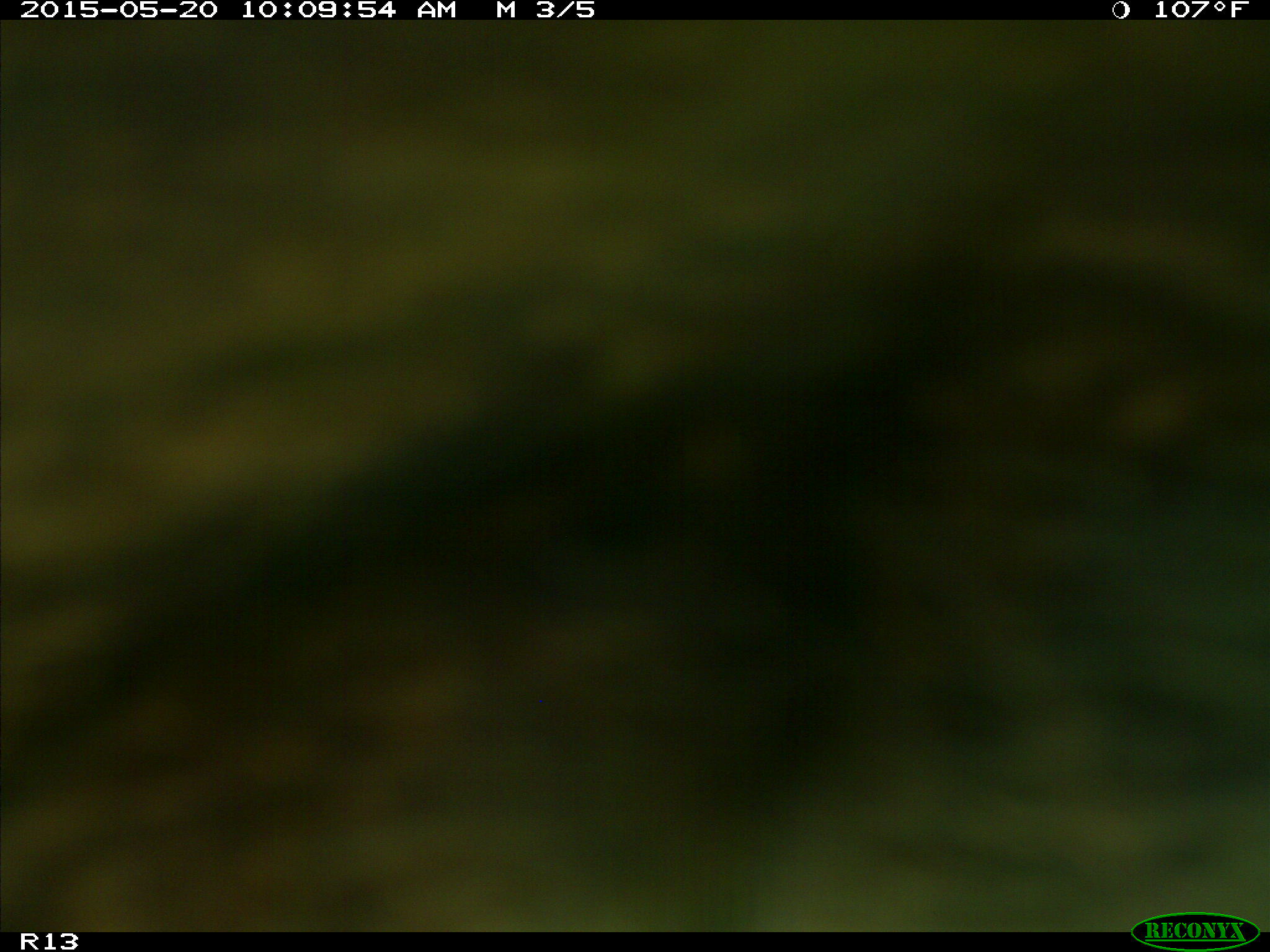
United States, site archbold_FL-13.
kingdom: Animalia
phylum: Chordata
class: Mammalia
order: Artiodactyla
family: Bovidae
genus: Bos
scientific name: Bos taurus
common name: domestic cow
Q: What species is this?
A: Bos taurus (domestic cow).